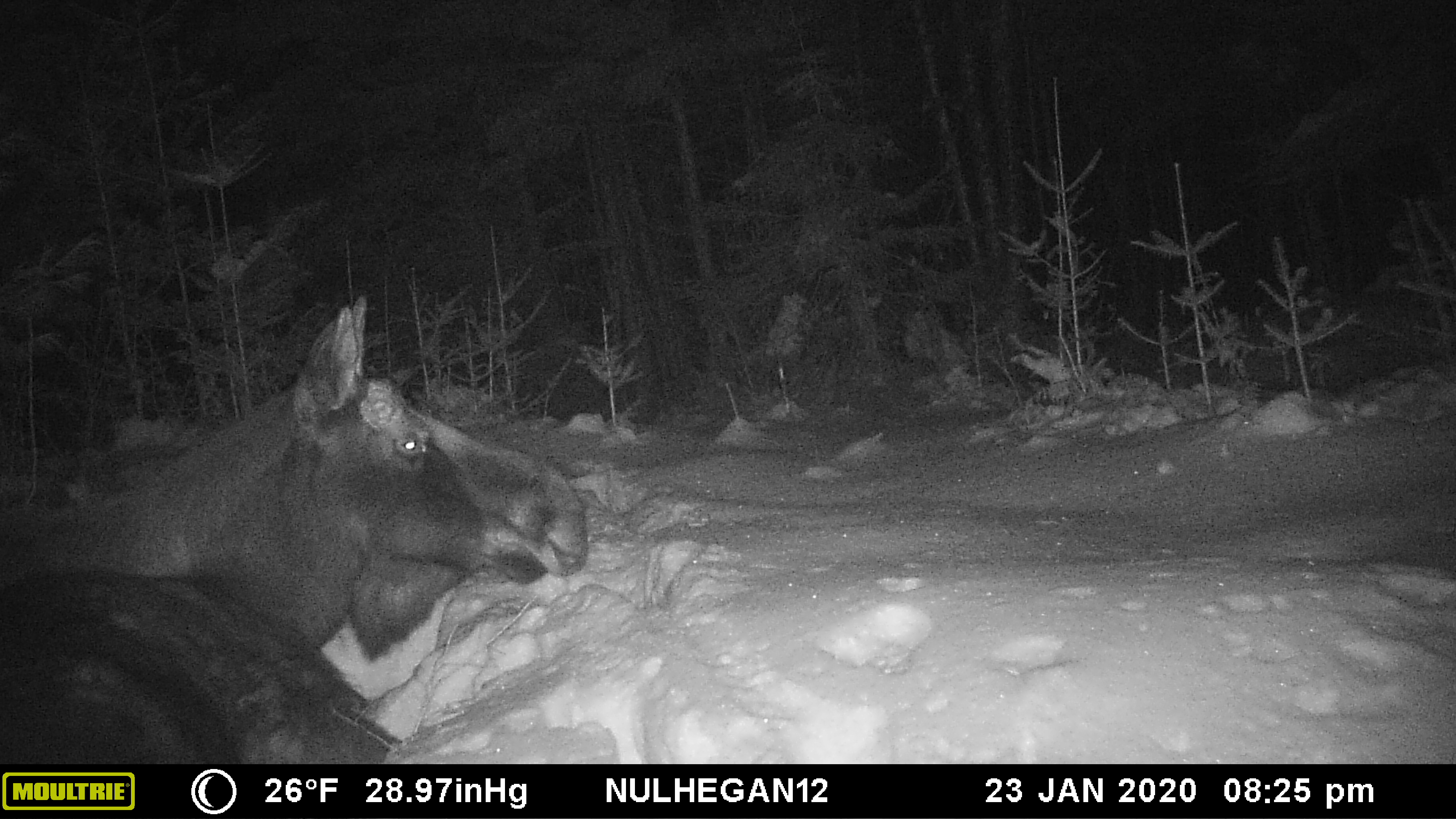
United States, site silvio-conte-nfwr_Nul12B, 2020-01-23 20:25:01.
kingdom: Animalia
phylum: Chordata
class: Mammalia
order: Artiodactyla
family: Cervidae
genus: Alces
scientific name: Alces alces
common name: moose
Moose (Alces alces).